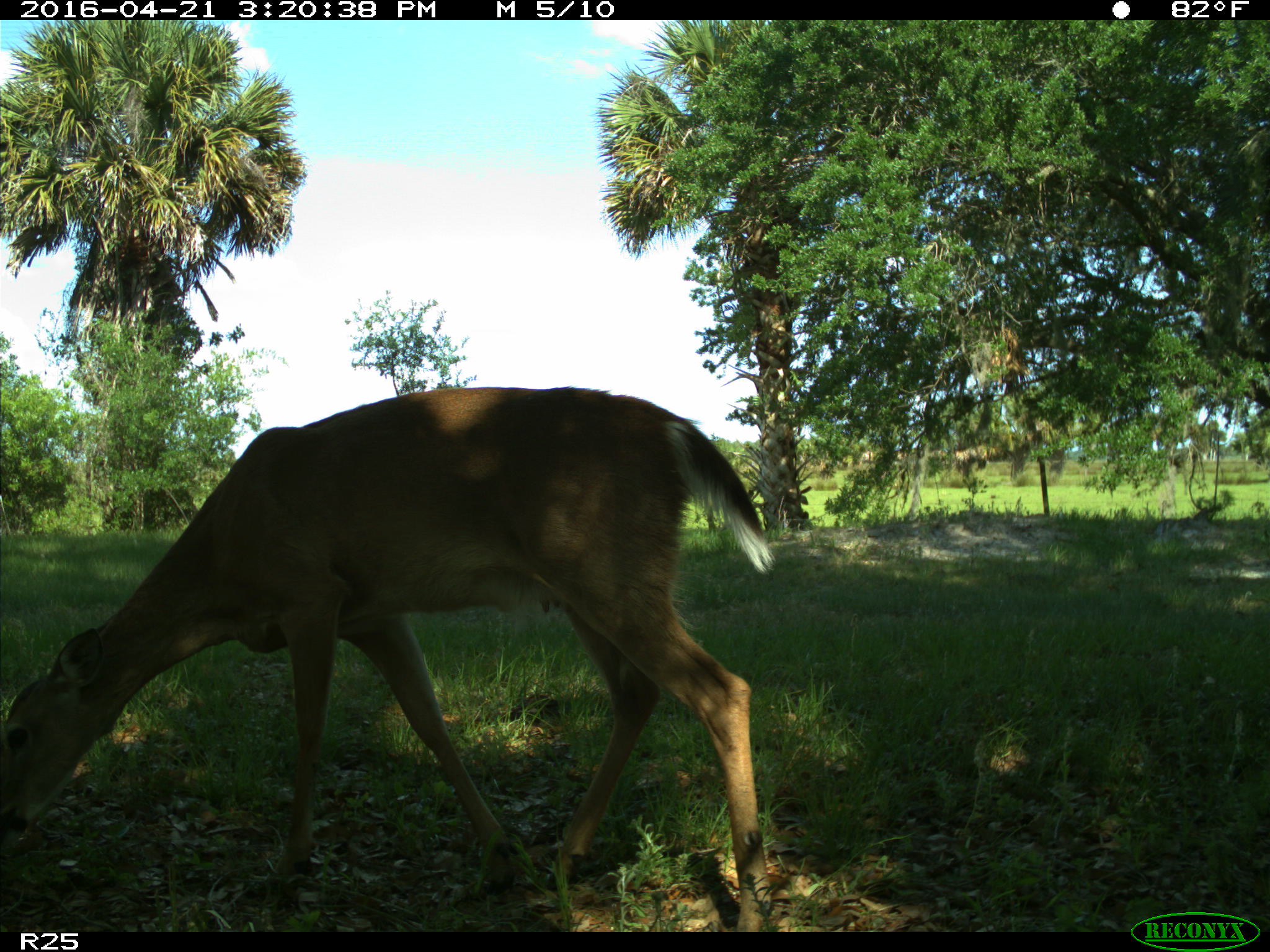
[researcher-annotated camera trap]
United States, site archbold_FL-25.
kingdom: Animalia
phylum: Chordata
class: Mammalia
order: Artiodactyla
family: Cervidae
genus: Odocoileus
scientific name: Odocoileus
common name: deer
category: unidentified deer